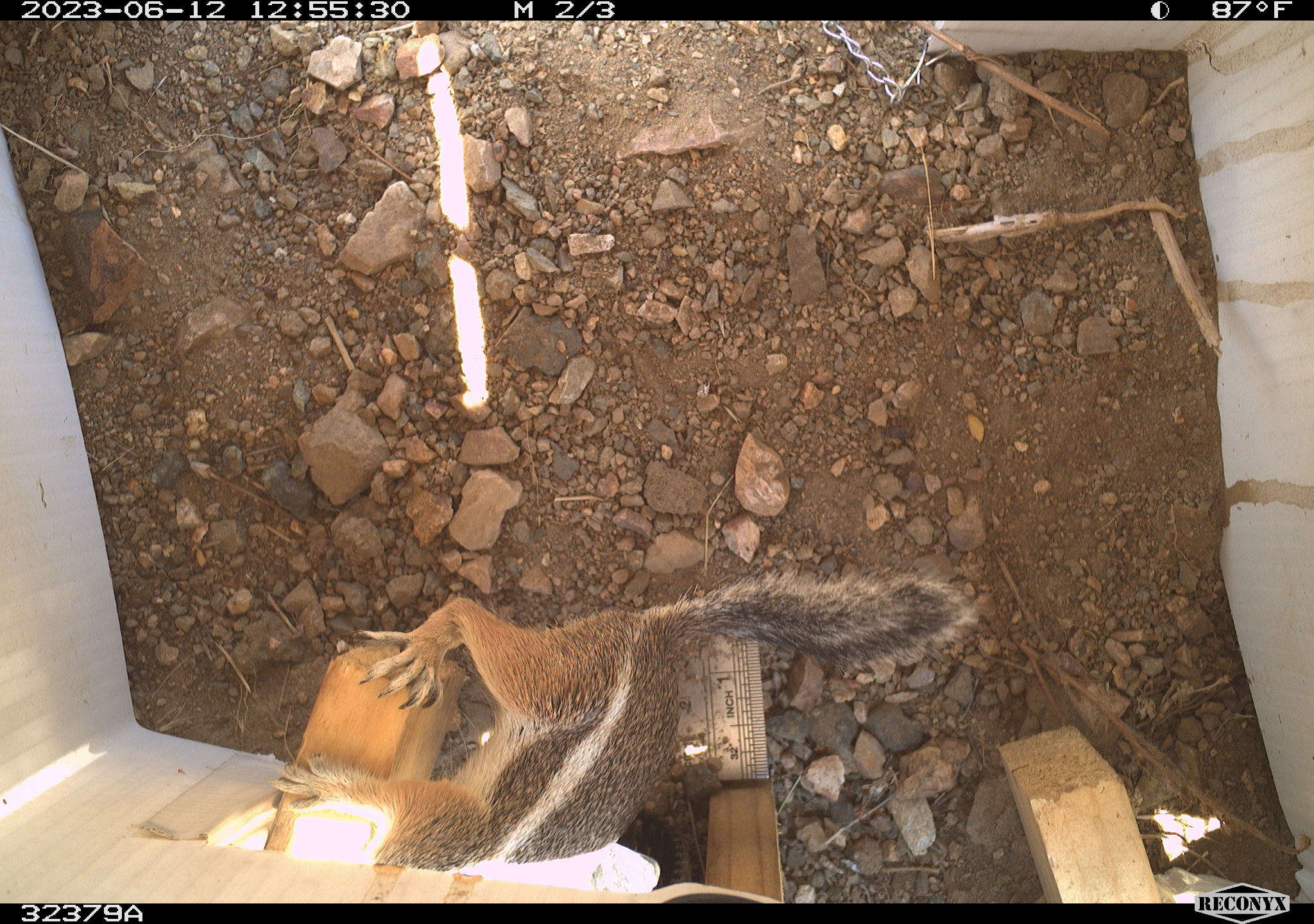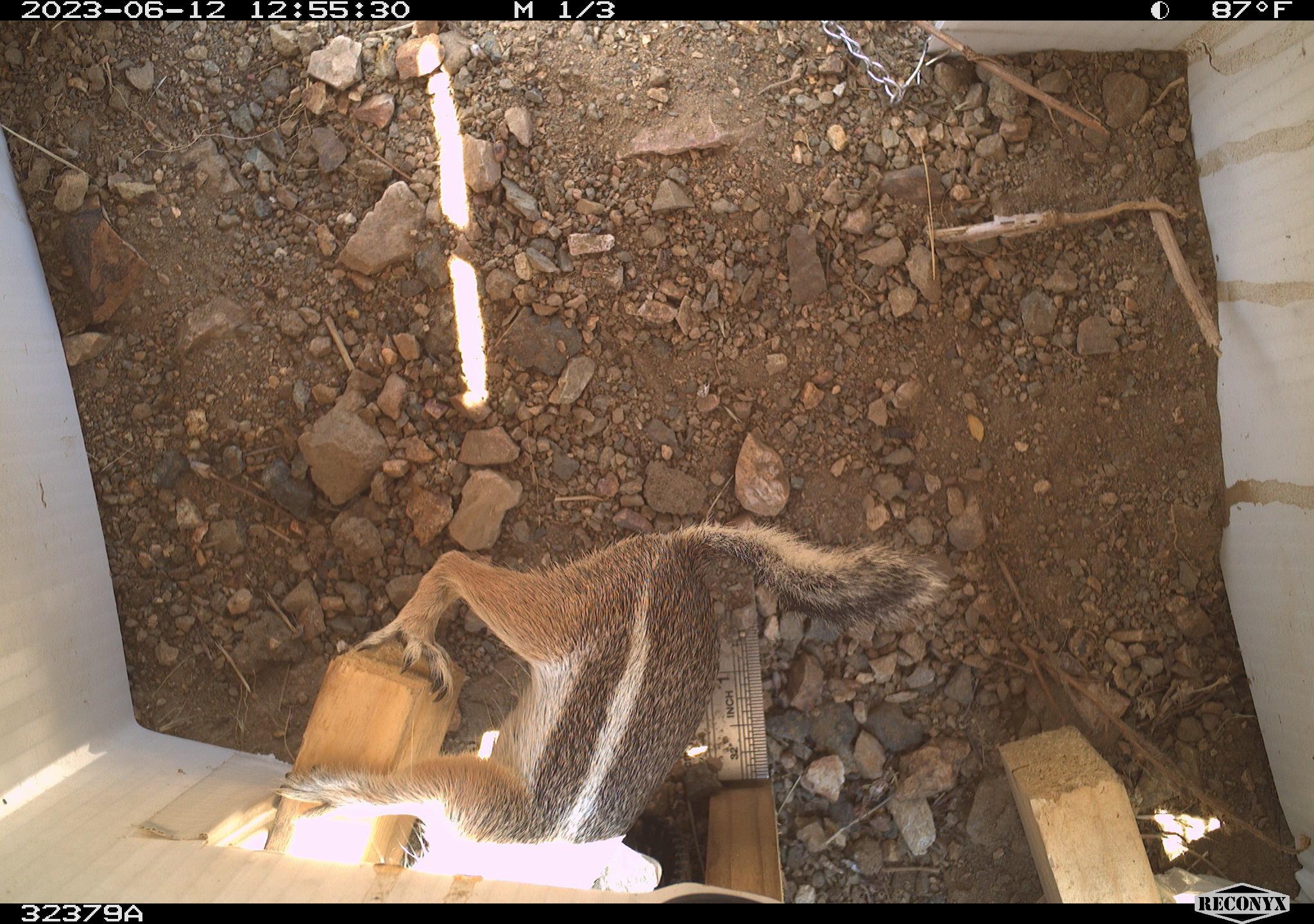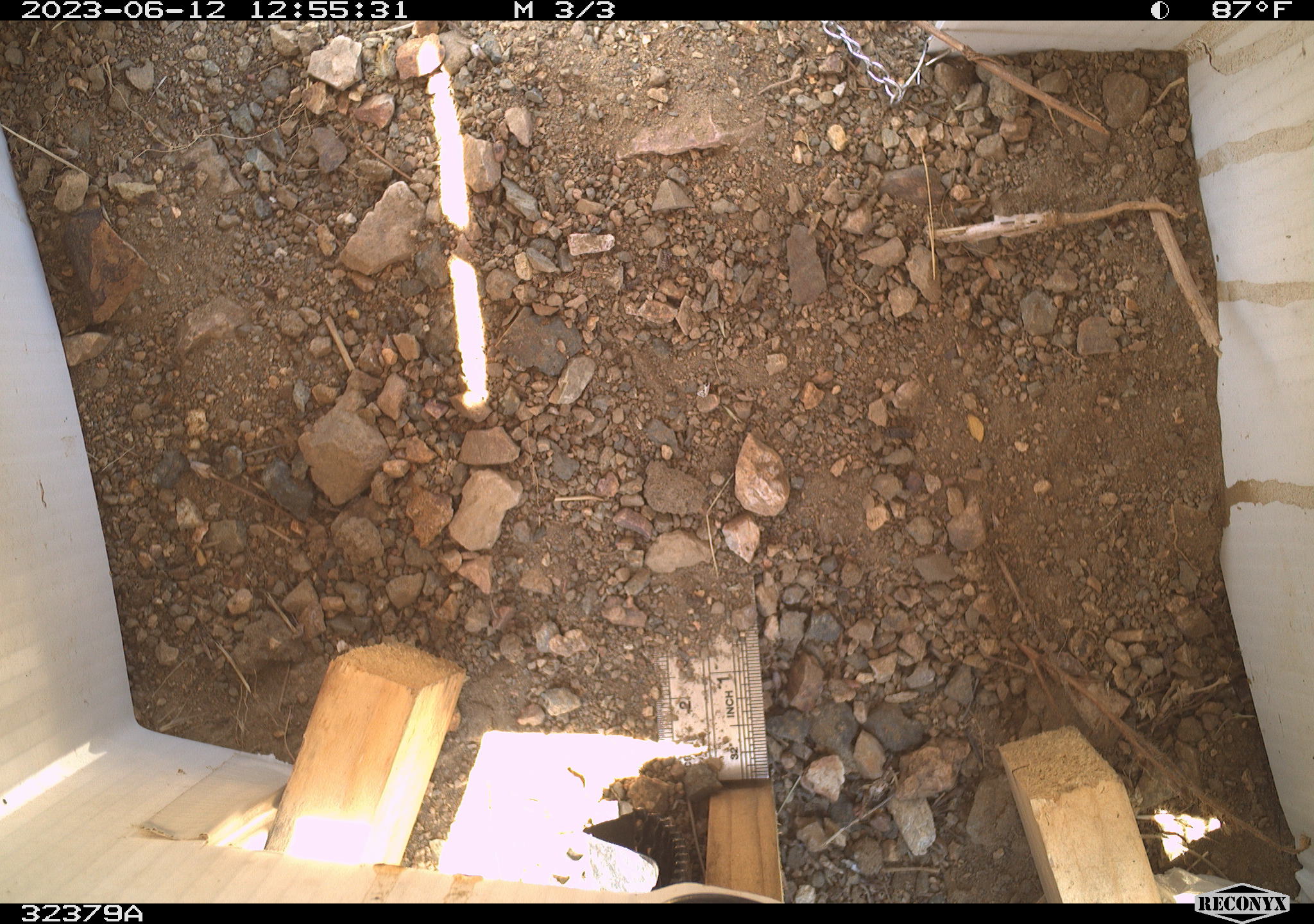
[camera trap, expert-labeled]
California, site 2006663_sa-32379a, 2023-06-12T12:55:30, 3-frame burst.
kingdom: Animalia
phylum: Chordata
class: Mammalia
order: Rodentia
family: Sciuridae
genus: Ammospermophilus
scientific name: Ammospermophilus leucurus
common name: white-tailed antelope squirrel